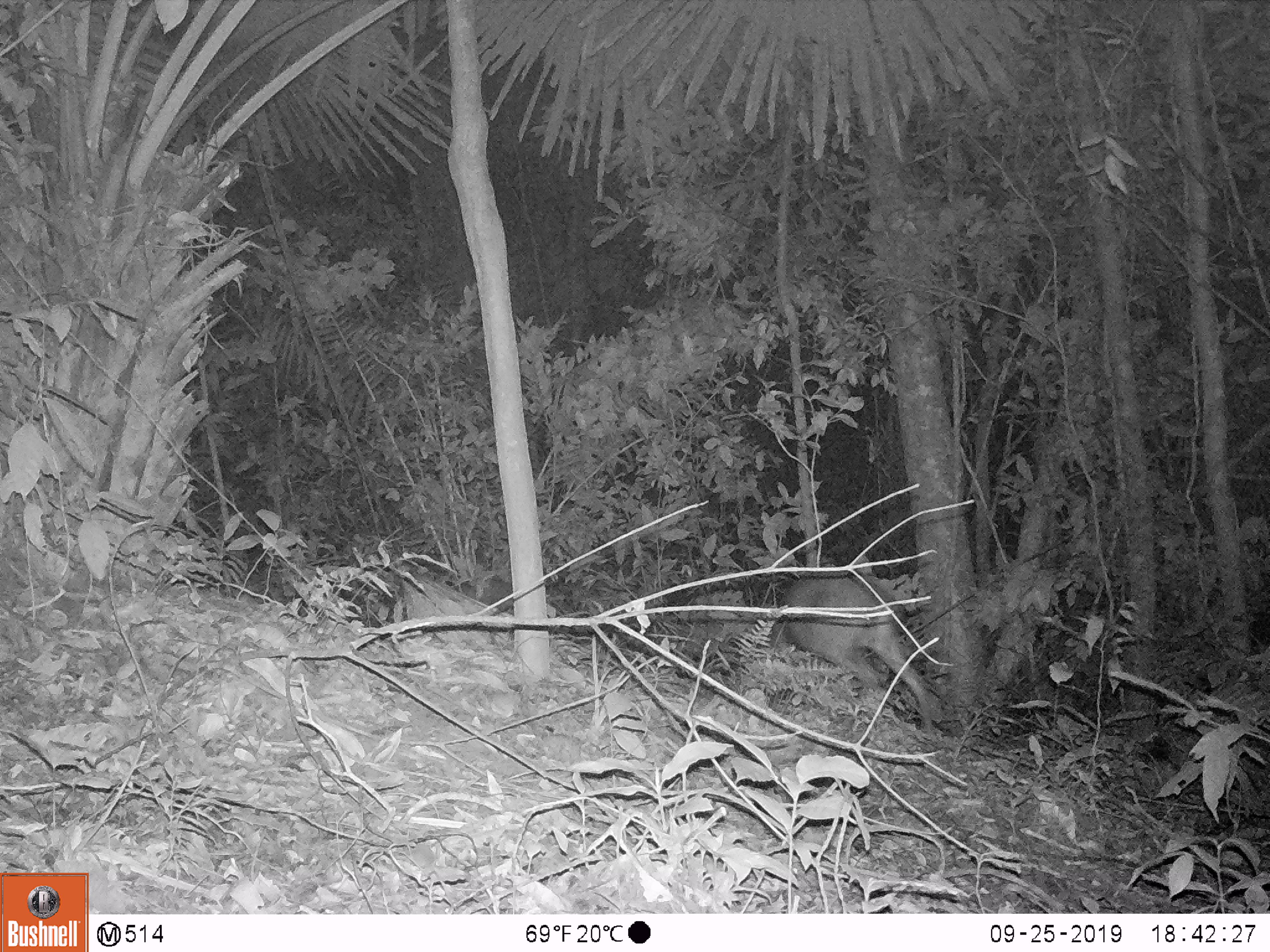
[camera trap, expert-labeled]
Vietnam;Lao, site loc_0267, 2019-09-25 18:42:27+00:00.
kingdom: Animalia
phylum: Chordata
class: Mammalia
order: Artiodactyla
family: Cervidae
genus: Muntiacus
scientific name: Muntiacus rooseveltorum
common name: roosevelt's muntjac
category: roosevelts muntjac group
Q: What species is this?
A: Roosevelts muntjac group (roosevelt's muntjac) (Muntiacus rooseveltorum).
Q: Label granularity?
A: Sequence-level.